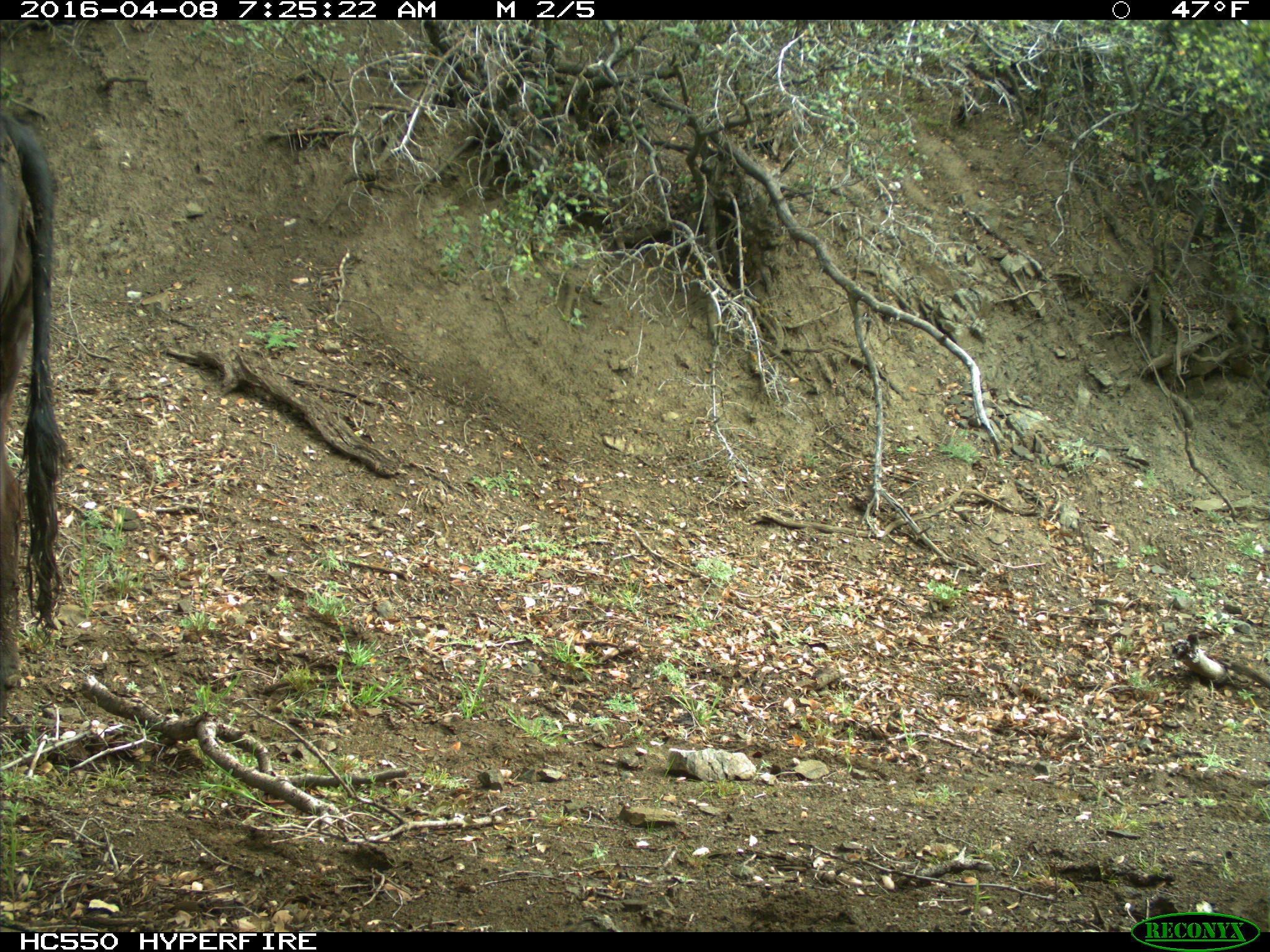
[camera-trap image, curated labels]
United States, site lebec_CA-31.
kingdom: Animalia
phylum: Chordata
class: Mammalia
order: Artiodactyla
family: Bovidae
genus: Bos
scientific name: Bos taurus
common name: domestic cow